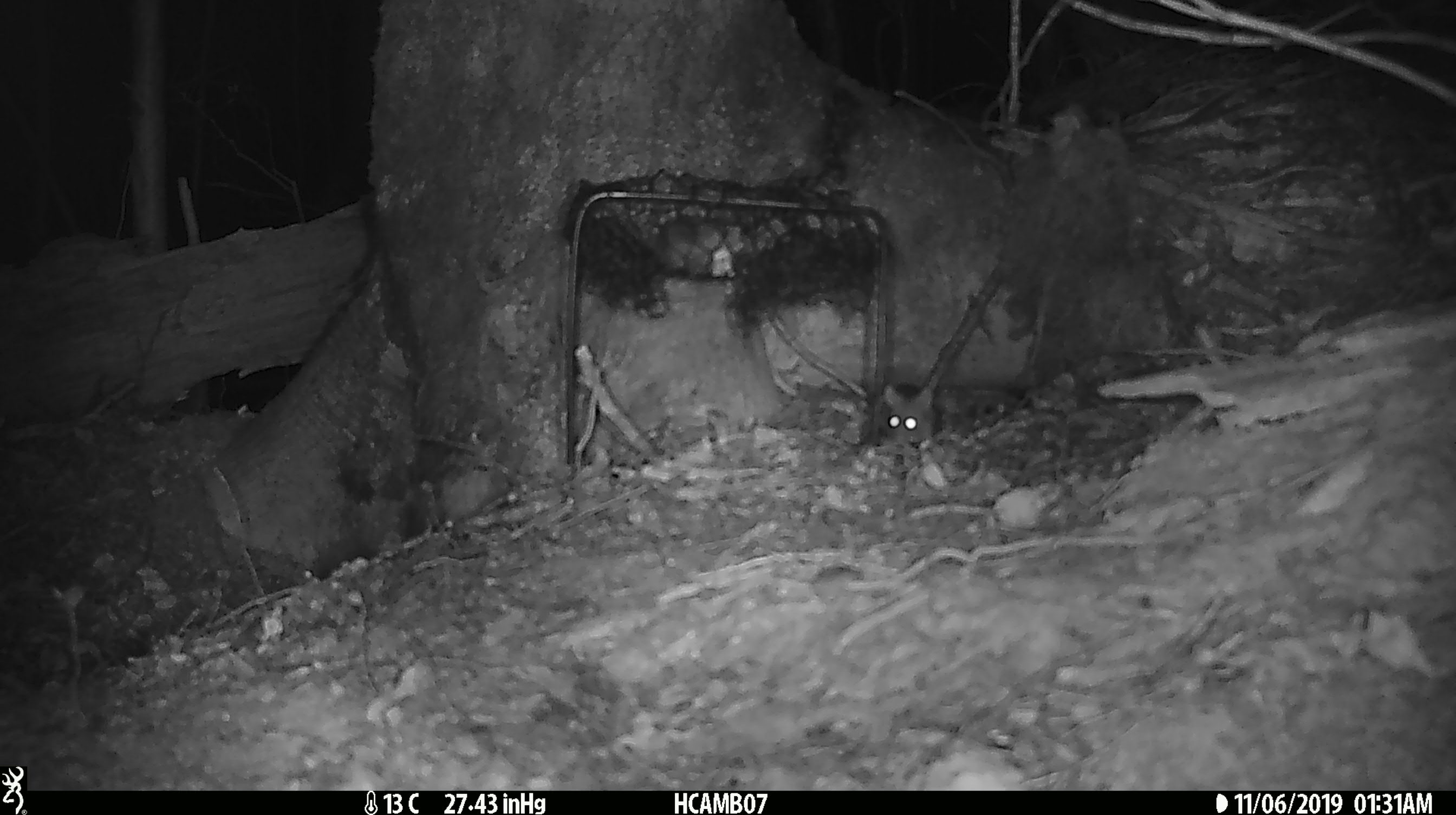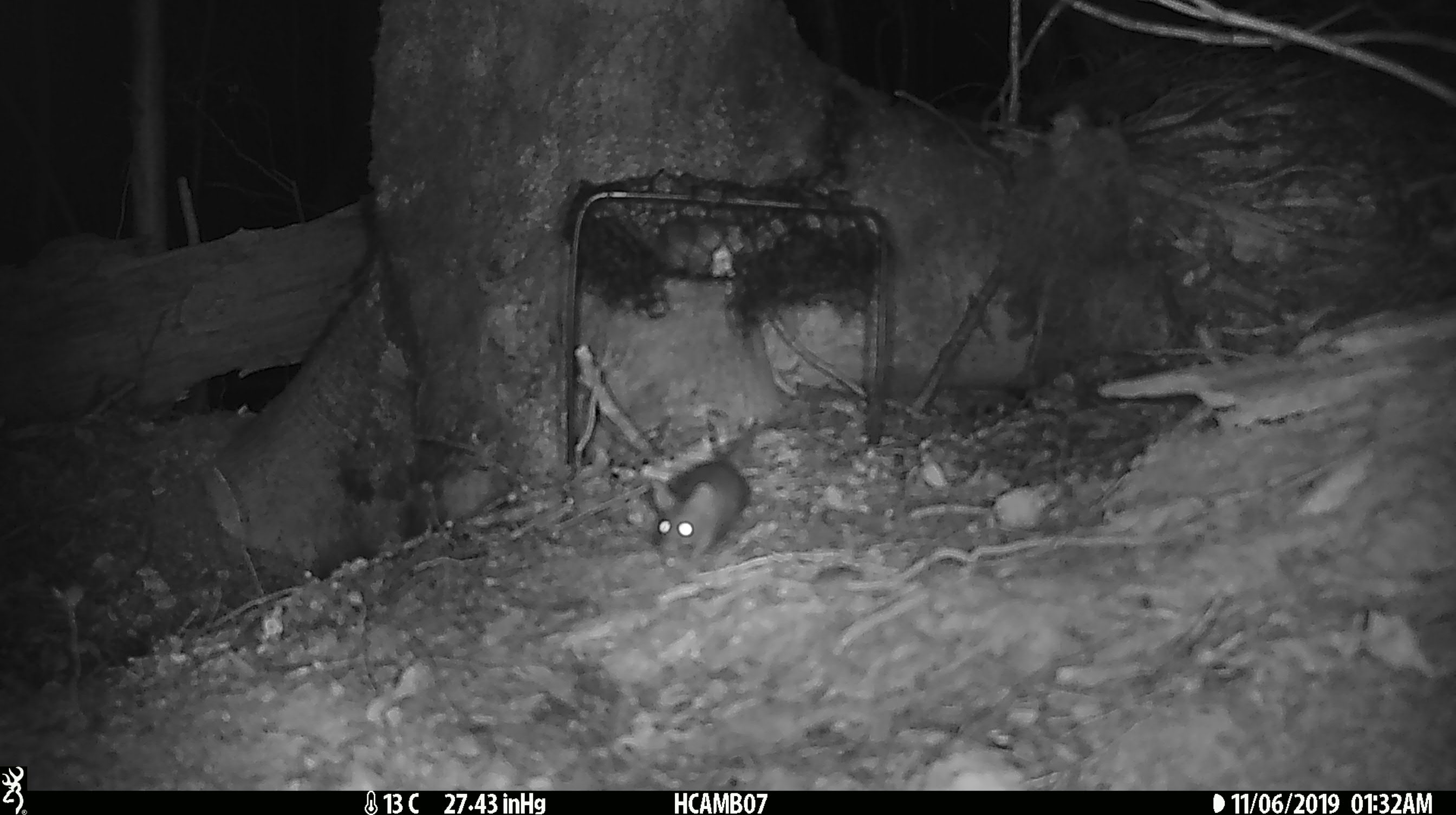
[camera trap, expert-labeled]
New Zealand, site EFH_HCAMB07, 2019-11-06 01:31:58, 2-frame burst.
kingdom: Animalia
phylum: Chordata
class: Mammalia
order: Rodentia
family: Muridae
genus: Mus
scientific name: Mus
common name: mouse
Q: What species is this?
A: Mouse (Mus).